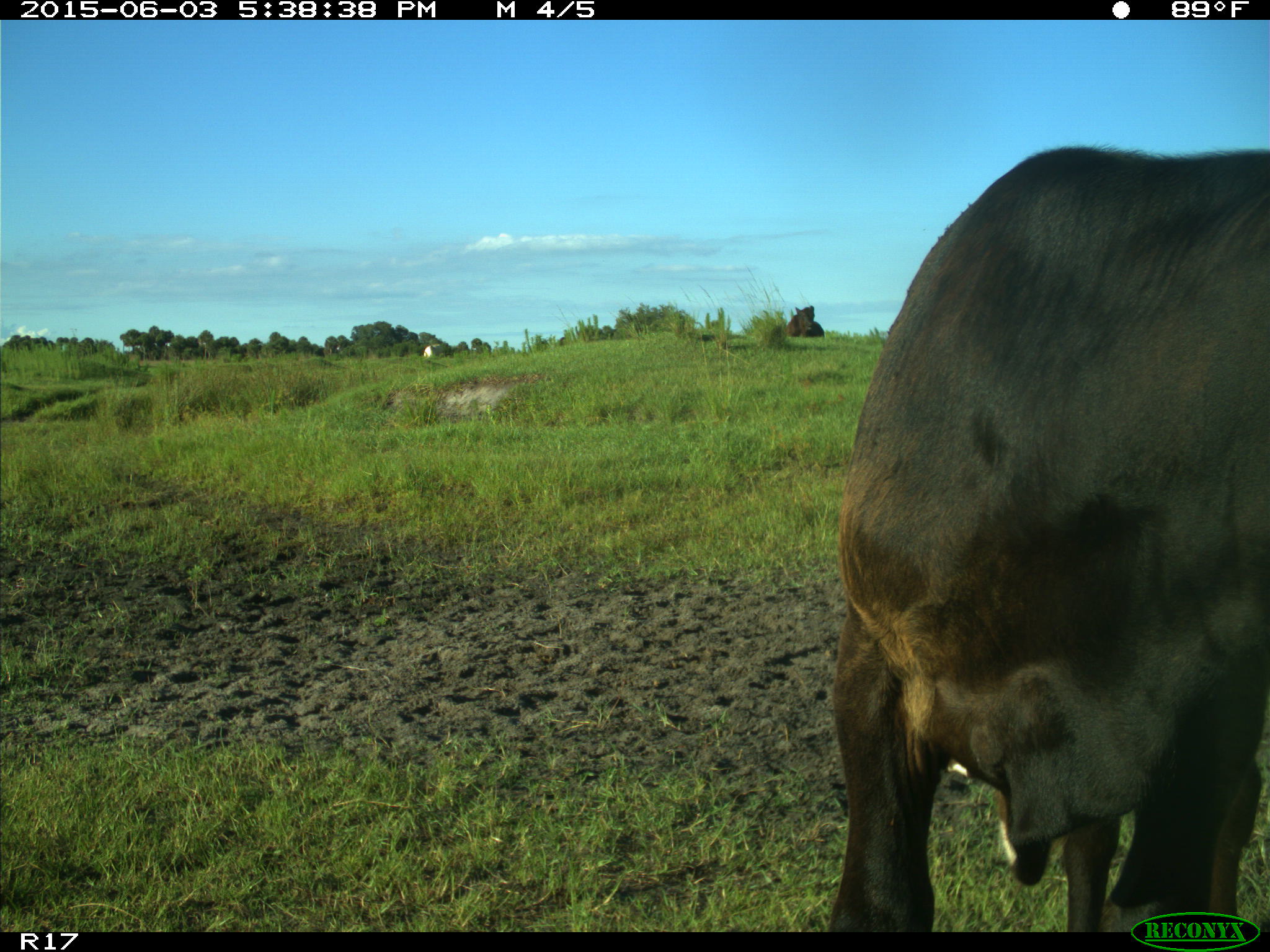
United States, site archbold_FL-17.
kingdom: Animalia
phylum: Chordata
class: Mammalia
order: Artiodactyla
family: Bovidae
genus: Bos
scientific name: Bos taurus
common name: domestic cow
Bos taurus (domestic cow).